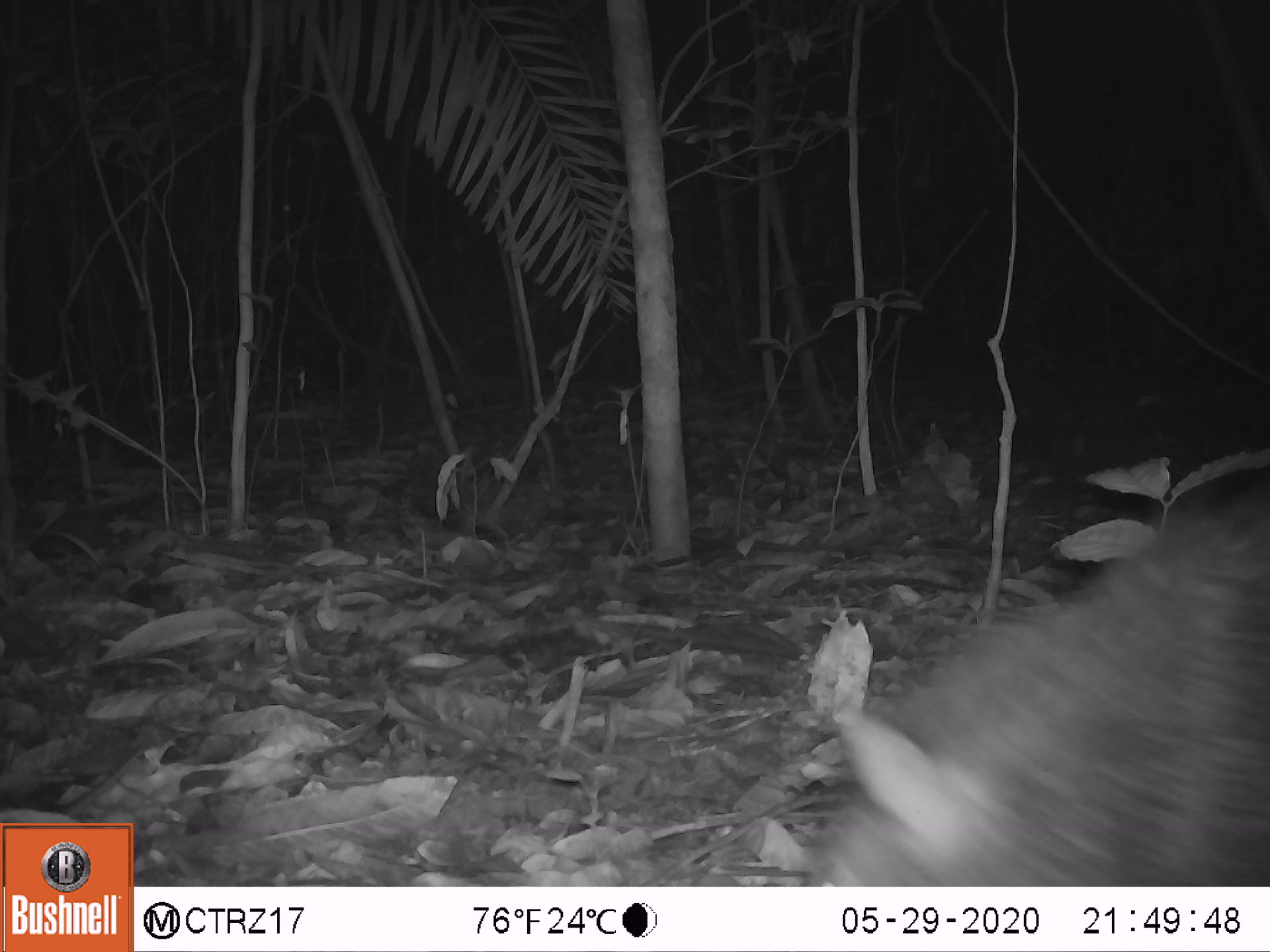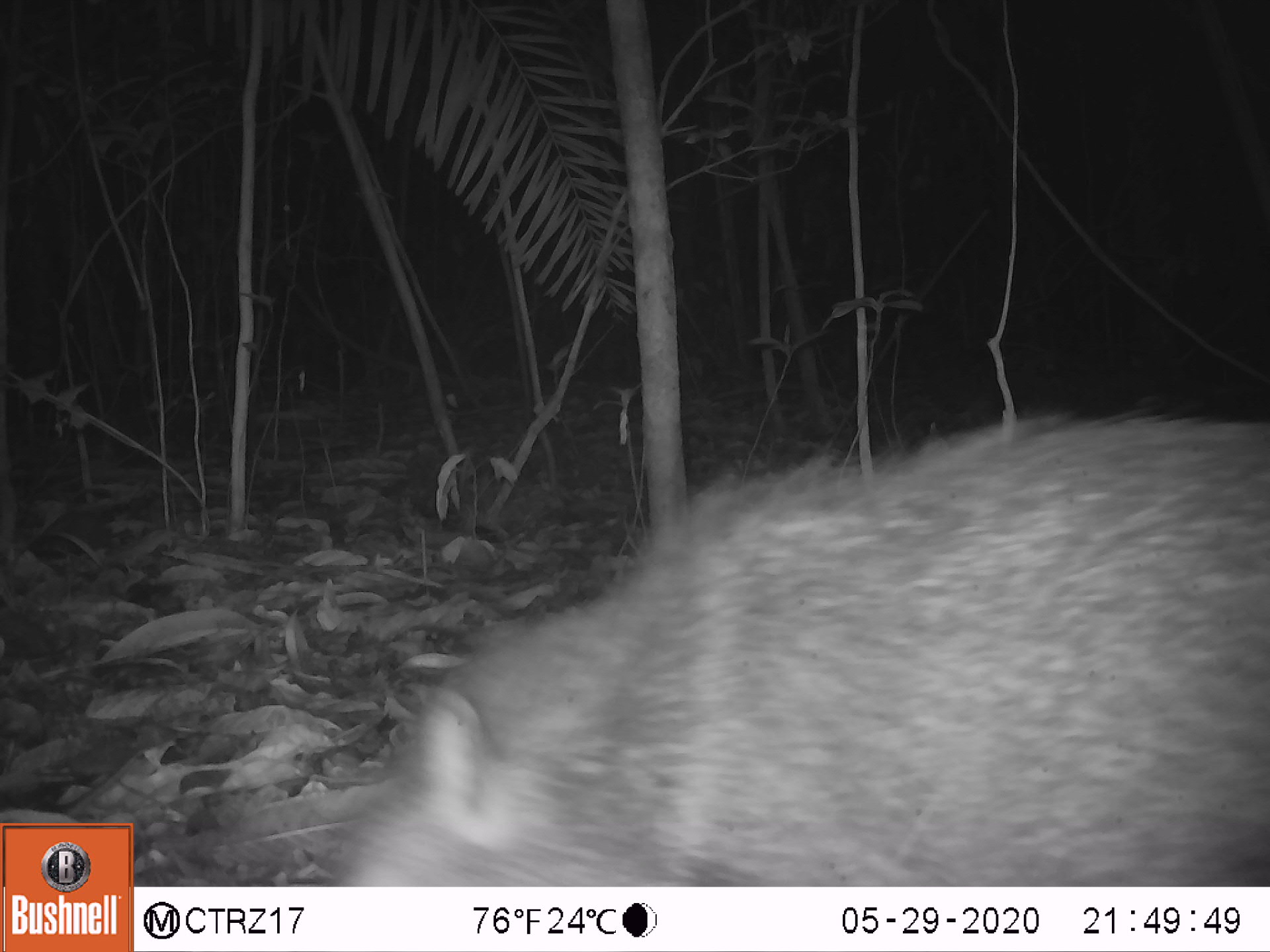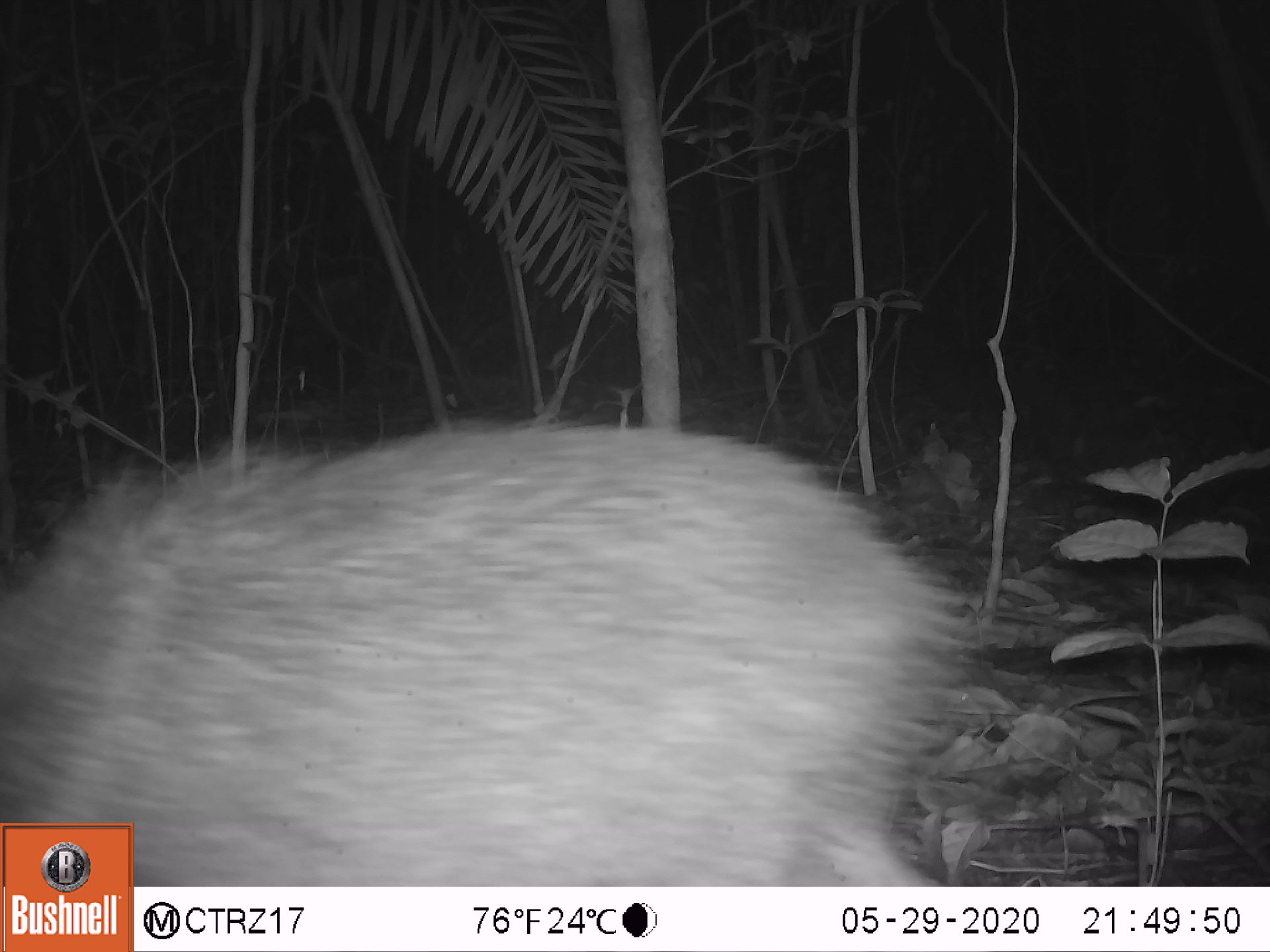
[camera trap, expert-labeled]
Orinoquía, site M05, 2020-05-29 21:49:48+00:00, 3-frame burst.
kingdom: Animalia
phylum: Chordata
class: Mammalia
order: Artiodactyla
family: Tayassuidae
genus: Pecari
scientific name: Pecari tajacu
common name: collared peccary